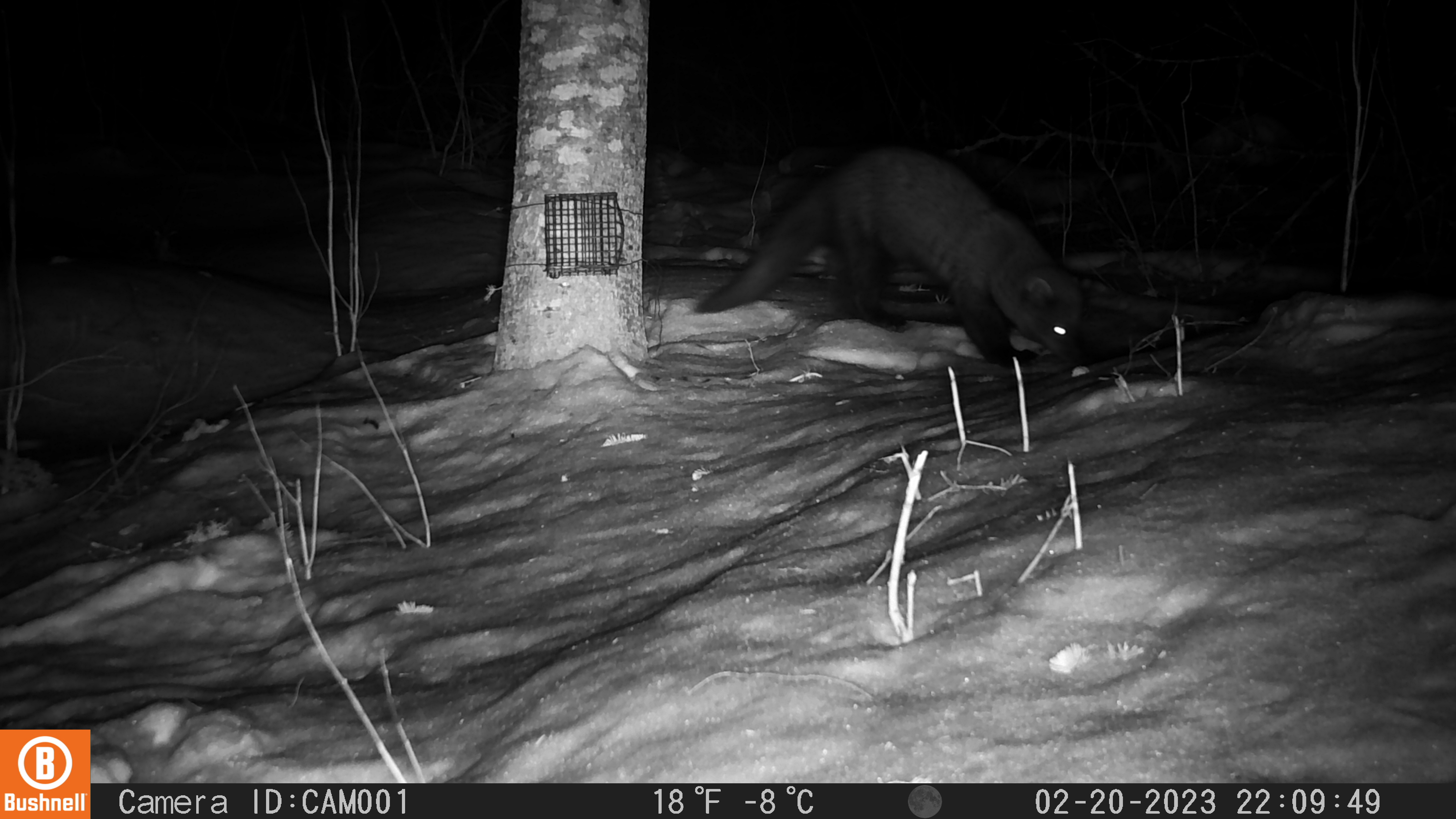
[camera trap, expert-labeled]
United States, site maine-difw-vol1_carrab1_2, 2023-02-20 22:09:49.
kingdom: Animalia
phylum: Chordata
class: Mammalia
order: Carnivora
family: Mustelidae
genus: Pekania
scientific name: Pekania pennanti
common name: fisher